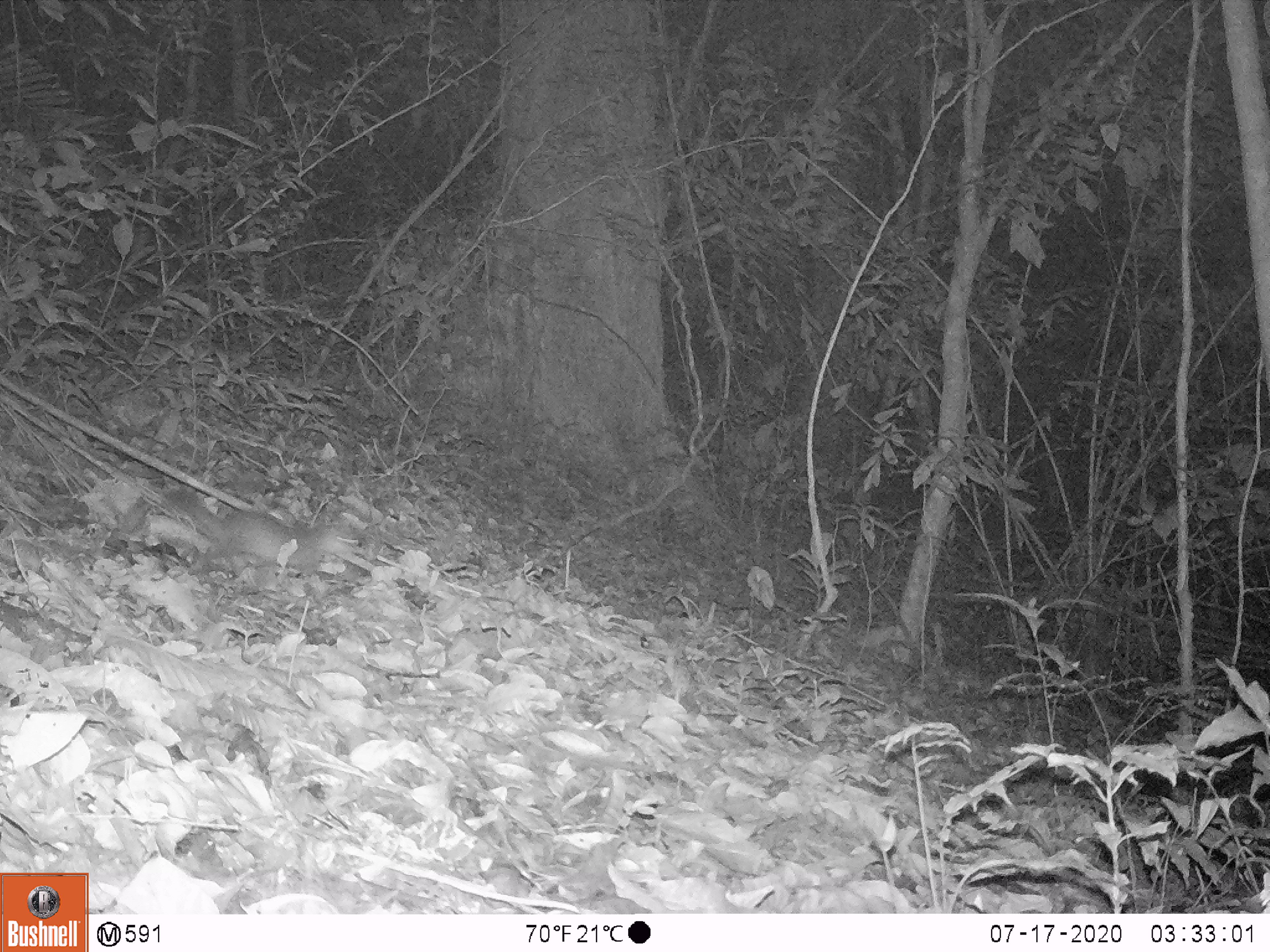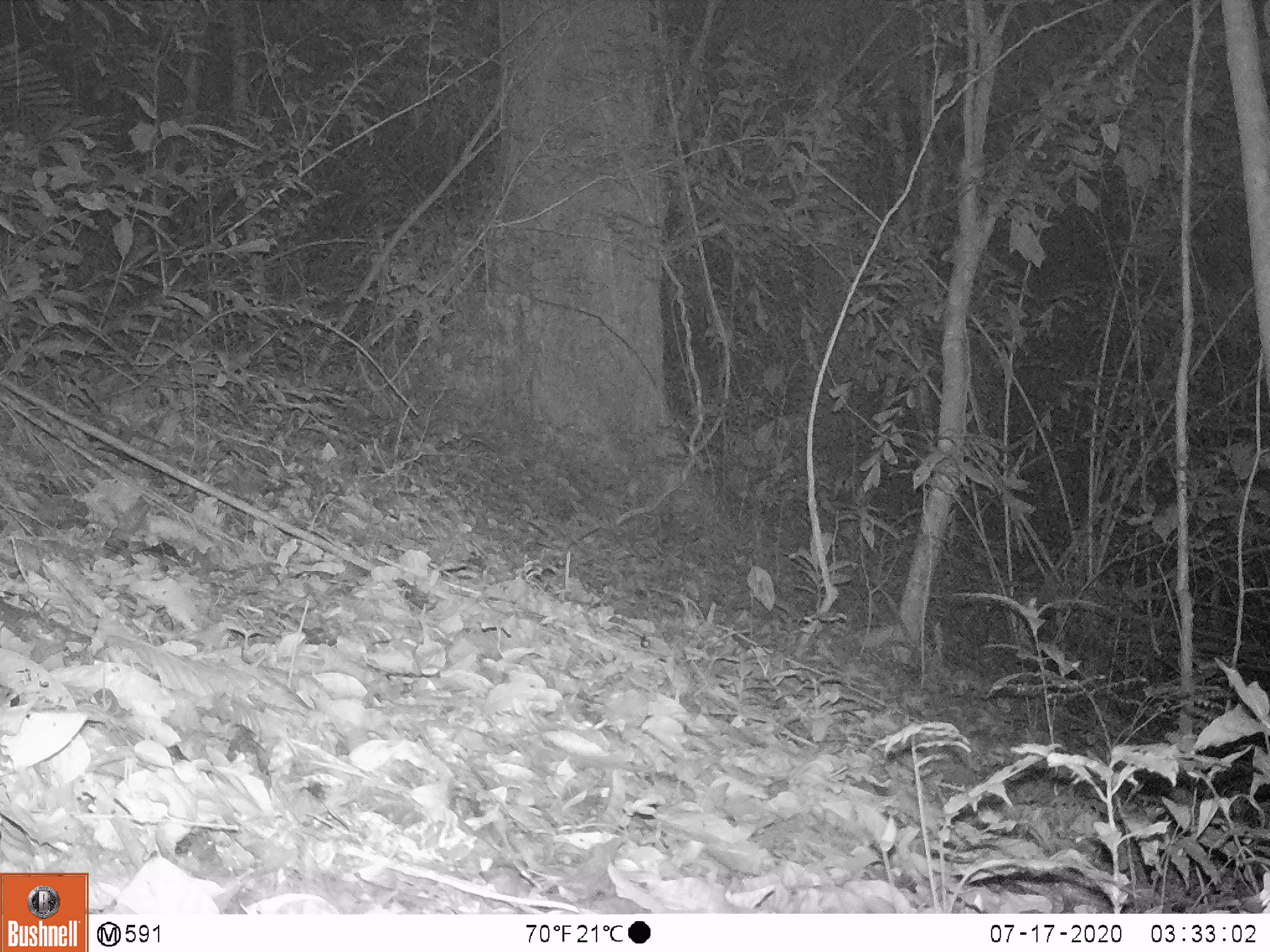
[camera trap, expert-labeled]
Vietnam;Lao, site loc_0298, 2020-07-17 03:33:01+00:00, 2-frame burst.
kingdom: Animalia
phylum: Chordata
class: Mammalia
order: Carnivora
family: Mustelidae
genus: Melogale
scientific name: Melogale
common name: ferret badger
Ferret badger (Melogale). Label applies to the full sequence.